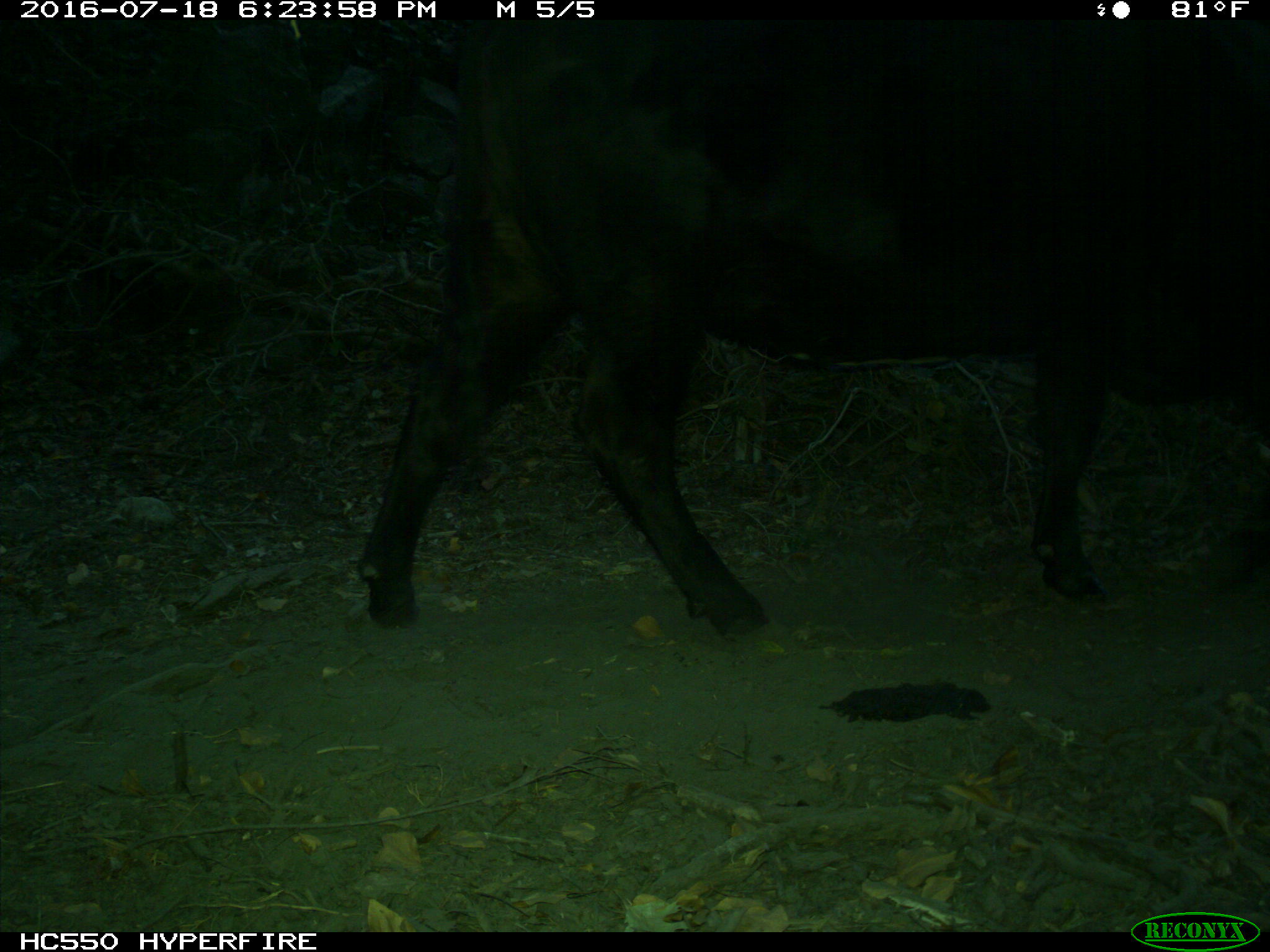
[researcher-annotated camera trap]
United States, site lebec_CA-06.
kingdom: Animalia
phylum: Chordata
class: Mammalia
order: Artiodactyla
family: Bovidae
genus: Bos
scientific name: Bos taurus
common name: domestic cow